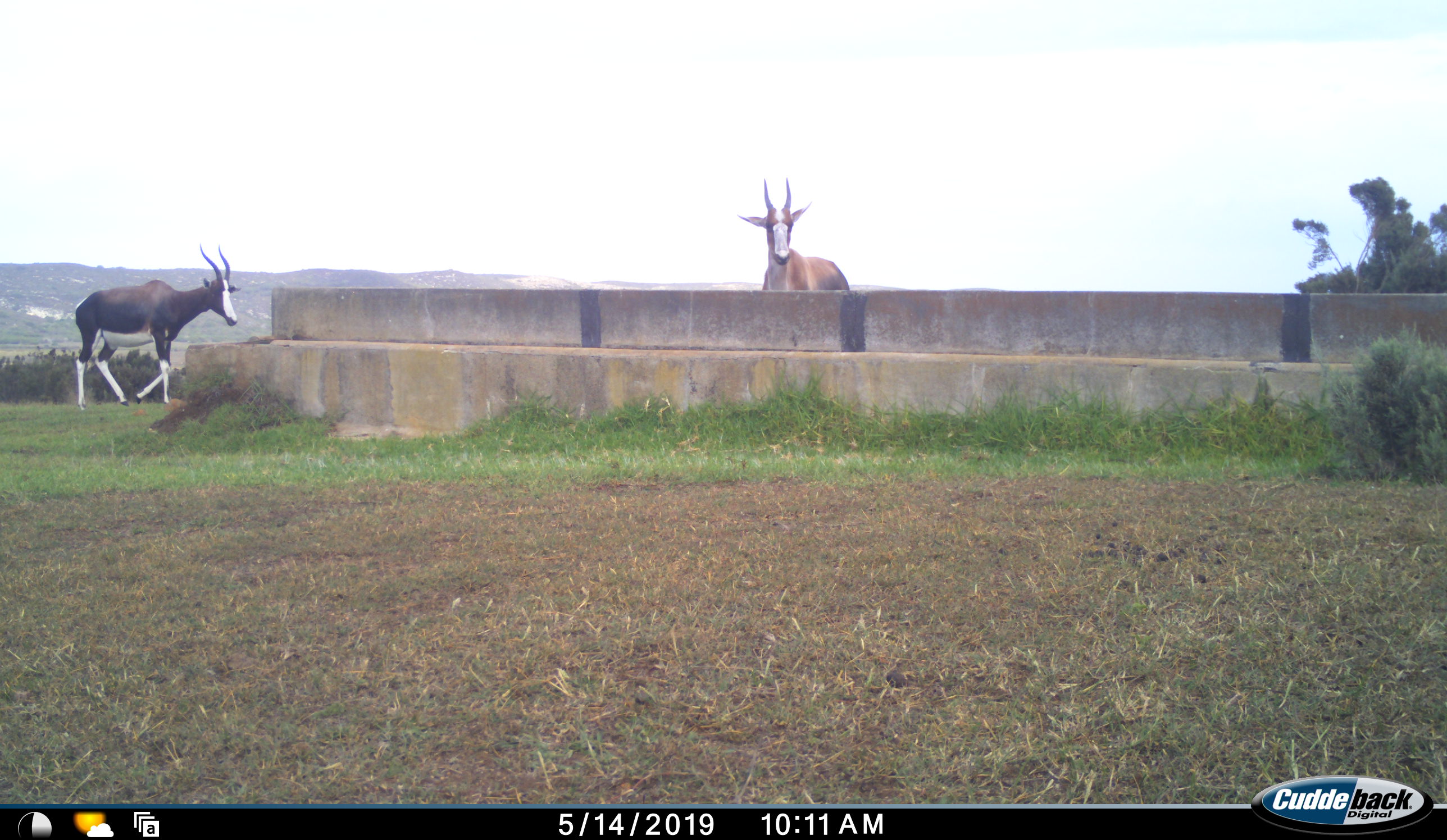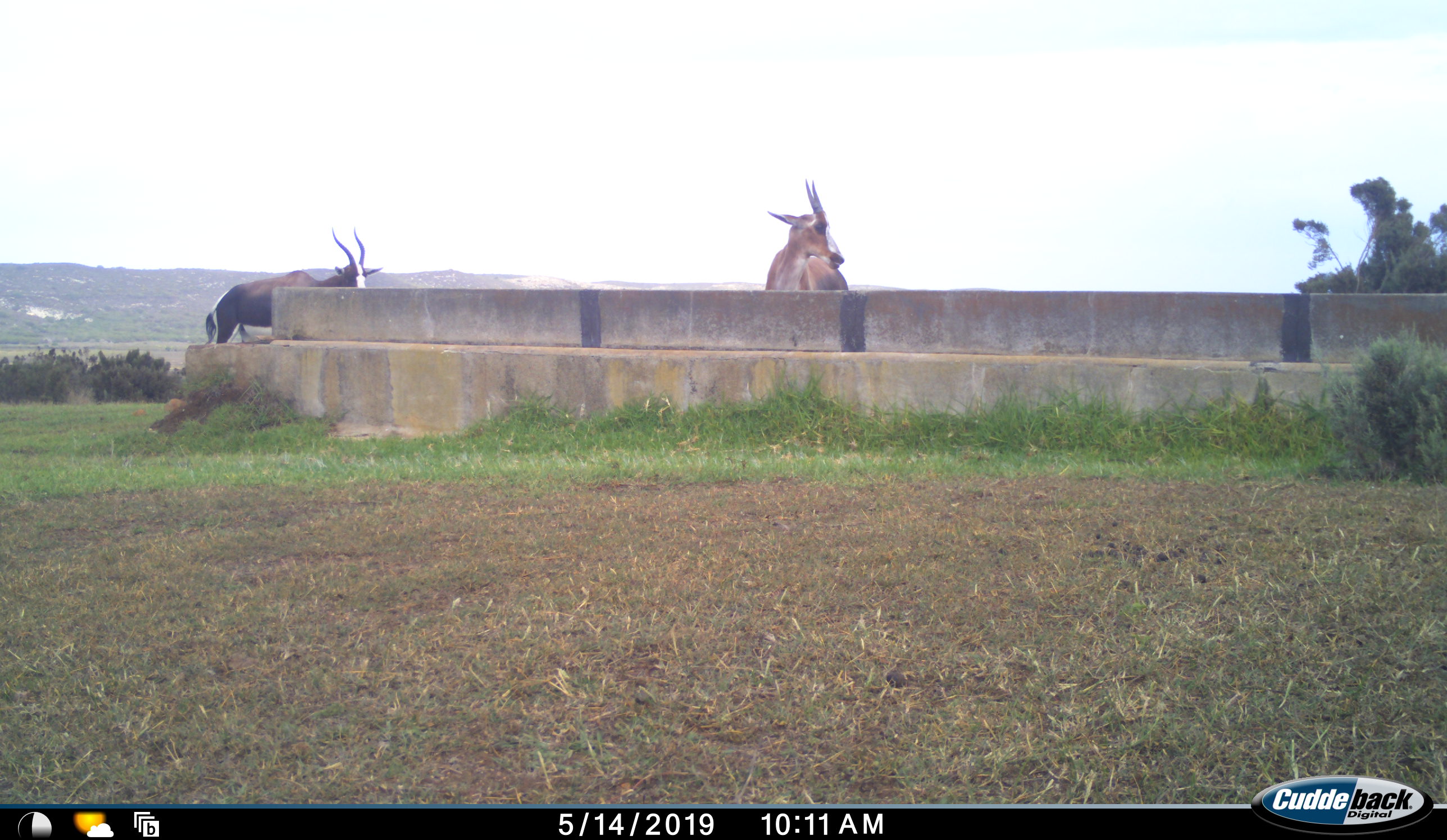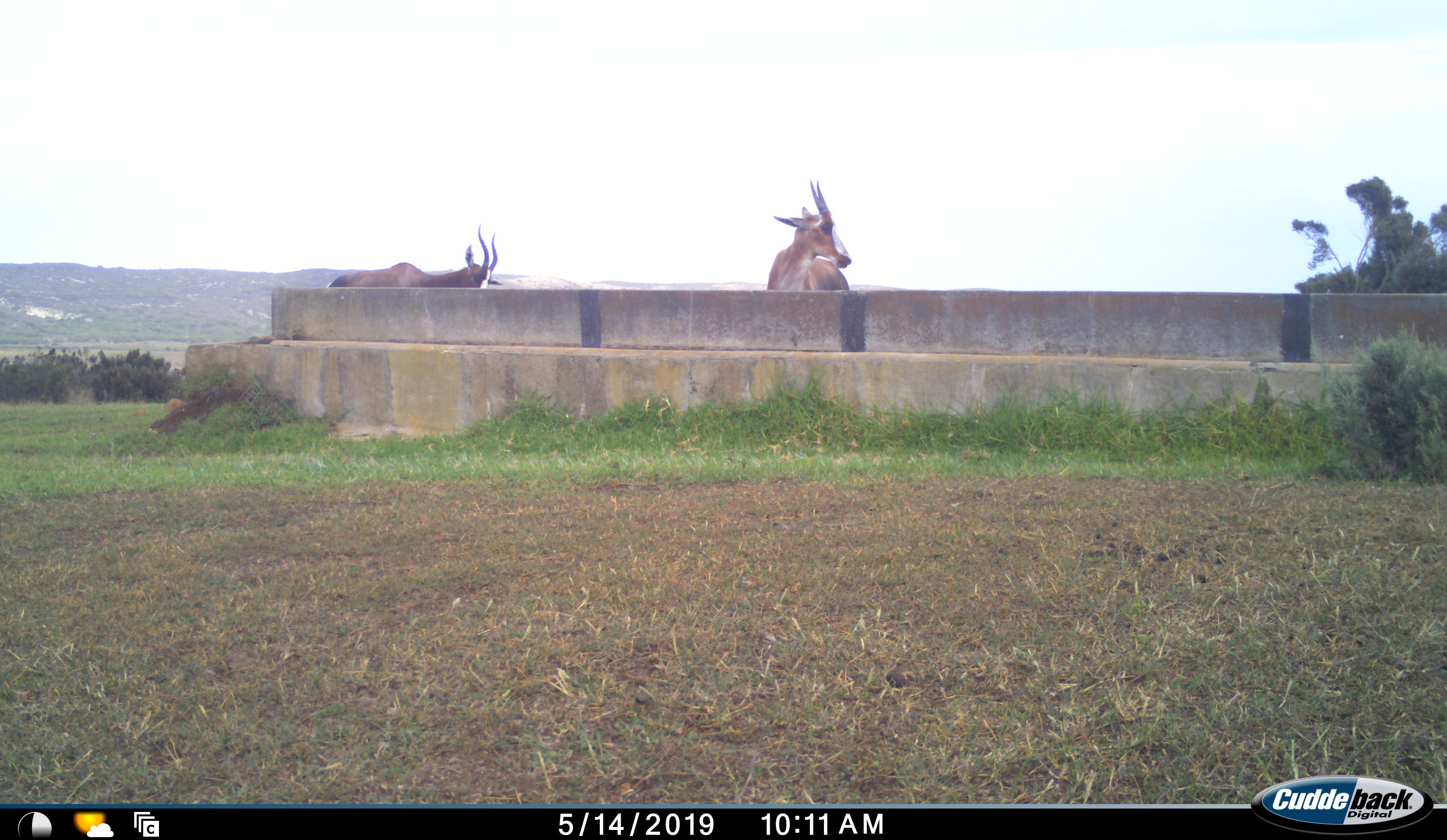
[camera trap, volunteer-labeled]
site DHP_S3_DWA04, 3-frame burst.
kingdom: Animalia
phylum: Chordata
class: Mammalia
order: Artiodactyla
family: Bovidae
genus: Damaliscus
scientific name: Damaliscus pygargus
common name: bontebok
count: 2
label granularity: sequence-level